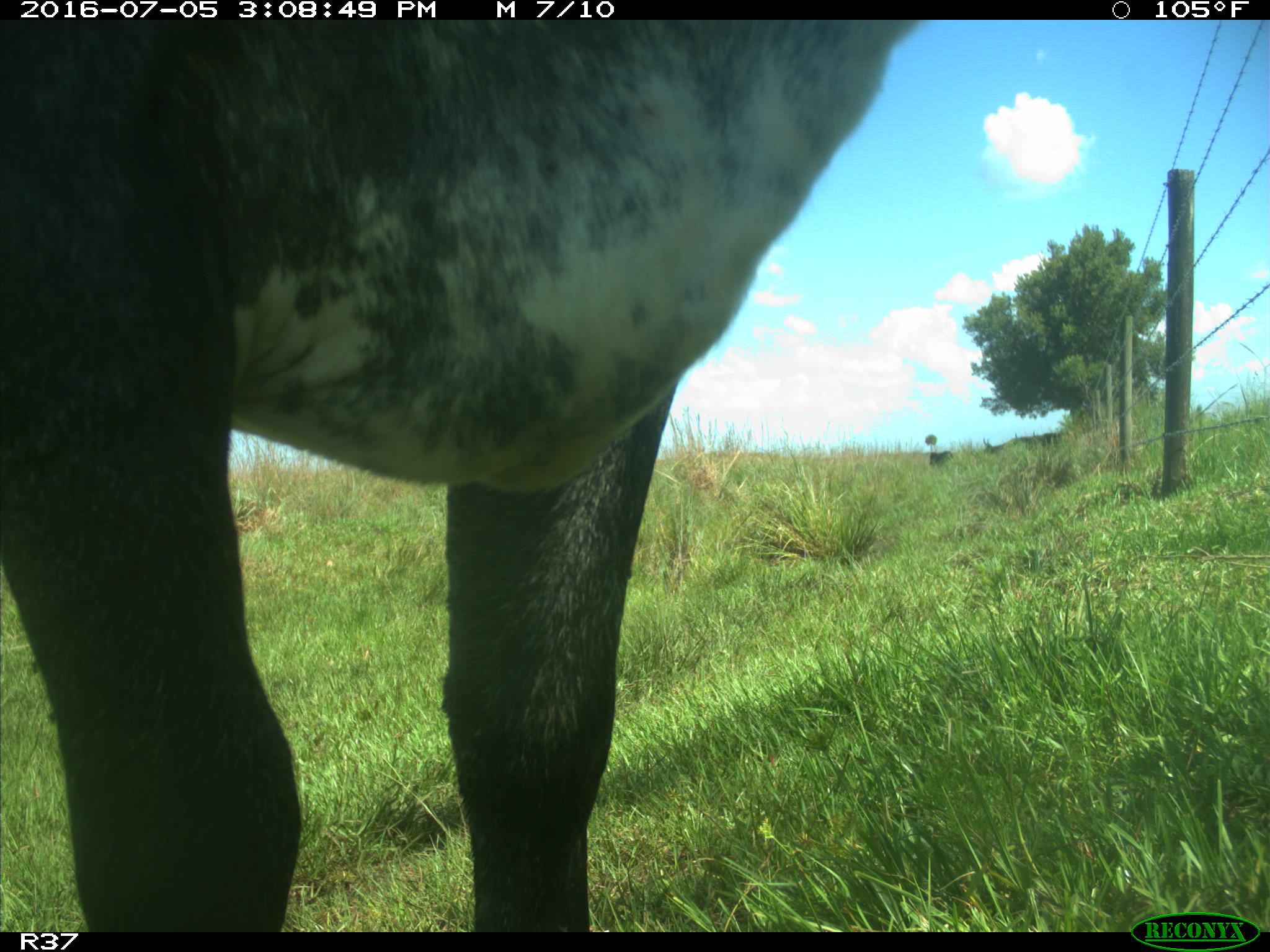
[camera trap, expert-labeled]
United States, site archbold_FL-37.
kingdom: Animalia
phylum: Chordata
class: Mammalia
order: Artiodactyla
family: Bovidae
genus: Bos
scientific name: Bos taurus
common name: domestic cow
Bos taurus (domestic cow).